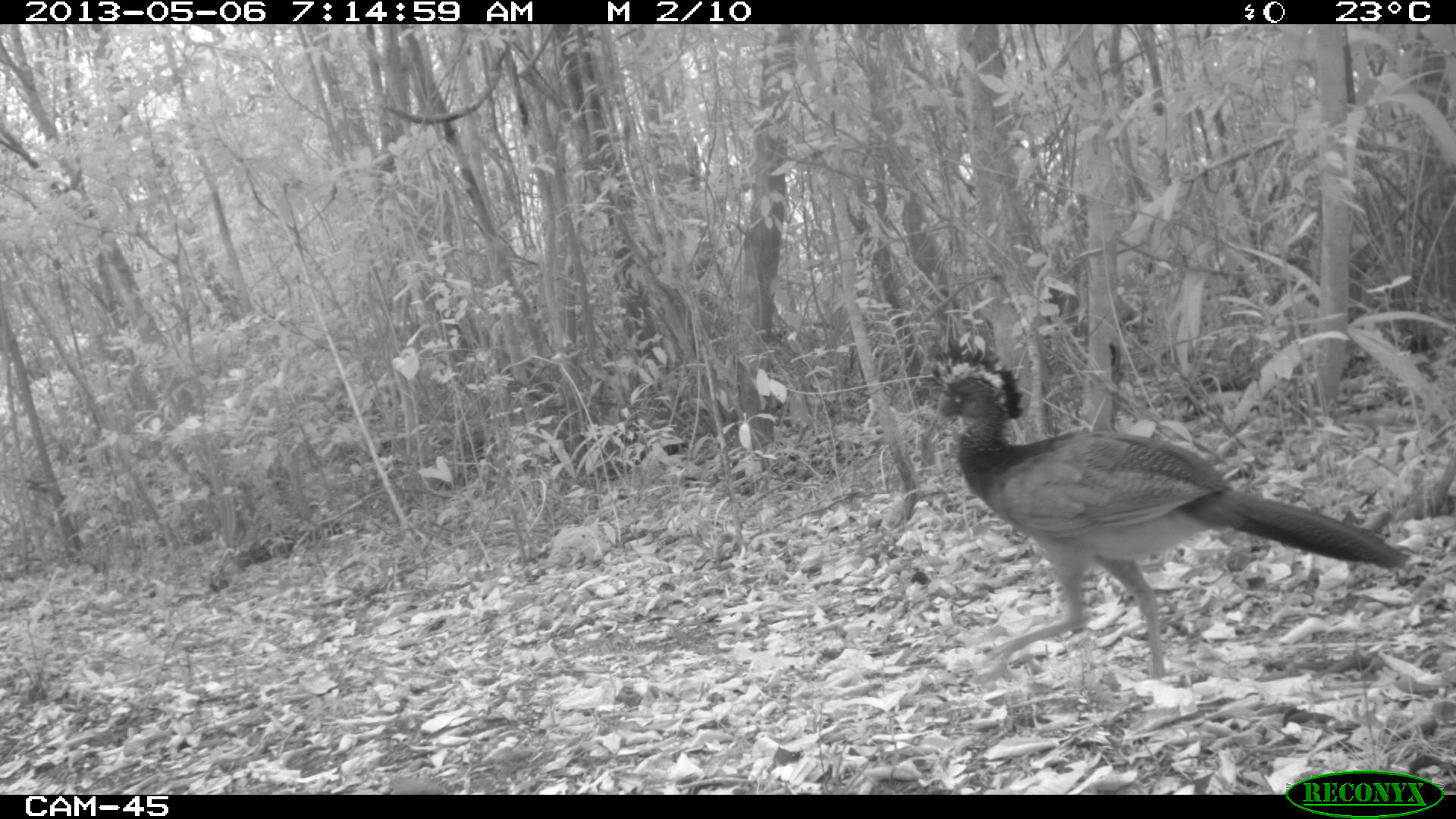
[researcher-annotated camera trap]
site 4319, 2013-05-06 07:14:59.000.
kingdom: Animalia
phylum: Chordata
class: Aves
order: Galliformes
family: Cracidae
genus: Crax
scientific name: Crax rubra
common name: great curassow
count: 1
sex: female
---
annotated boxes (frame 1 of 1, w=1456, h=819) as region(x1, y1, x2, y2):
crax rubra: region(921, 338, 1411, 682)